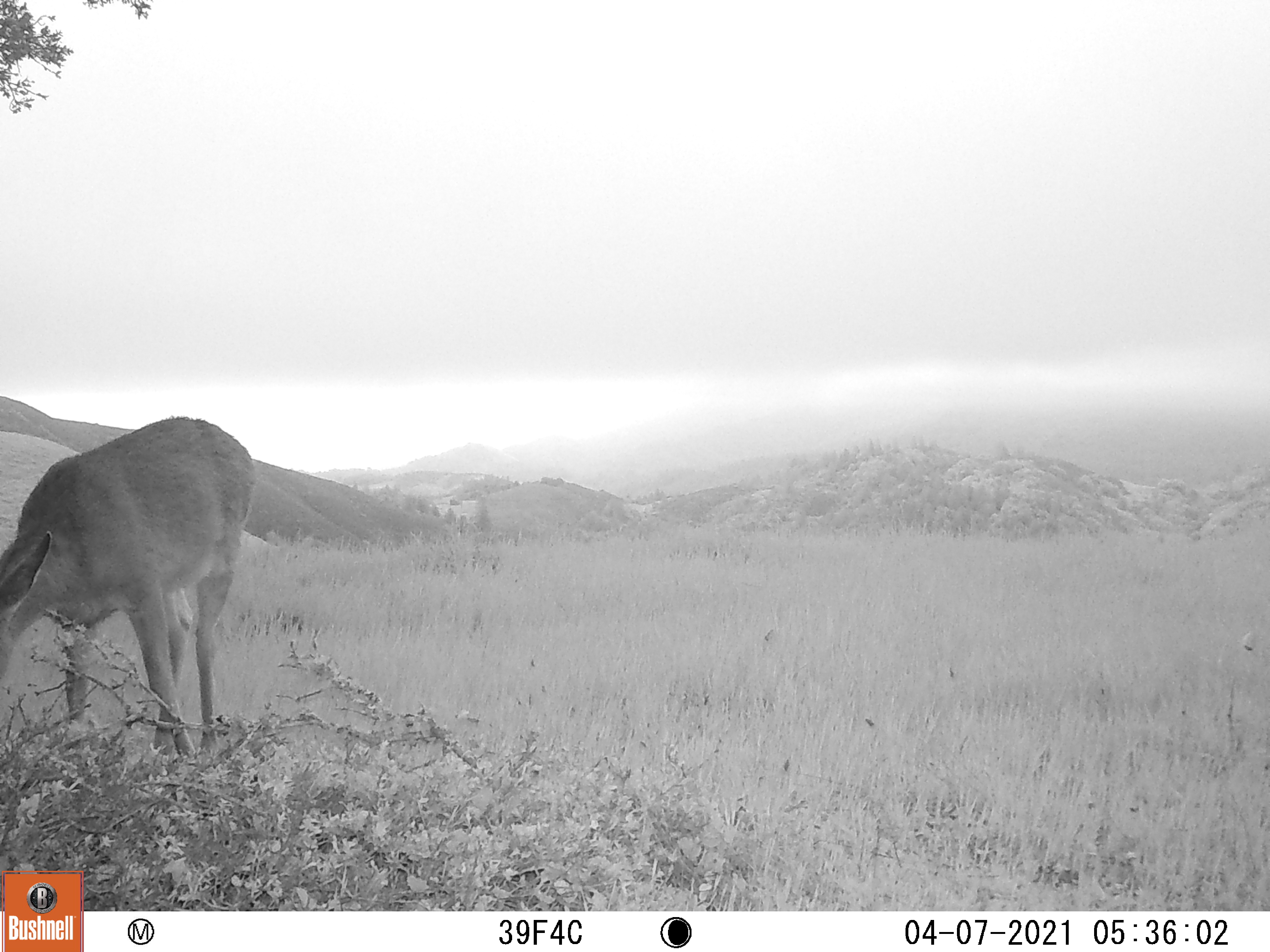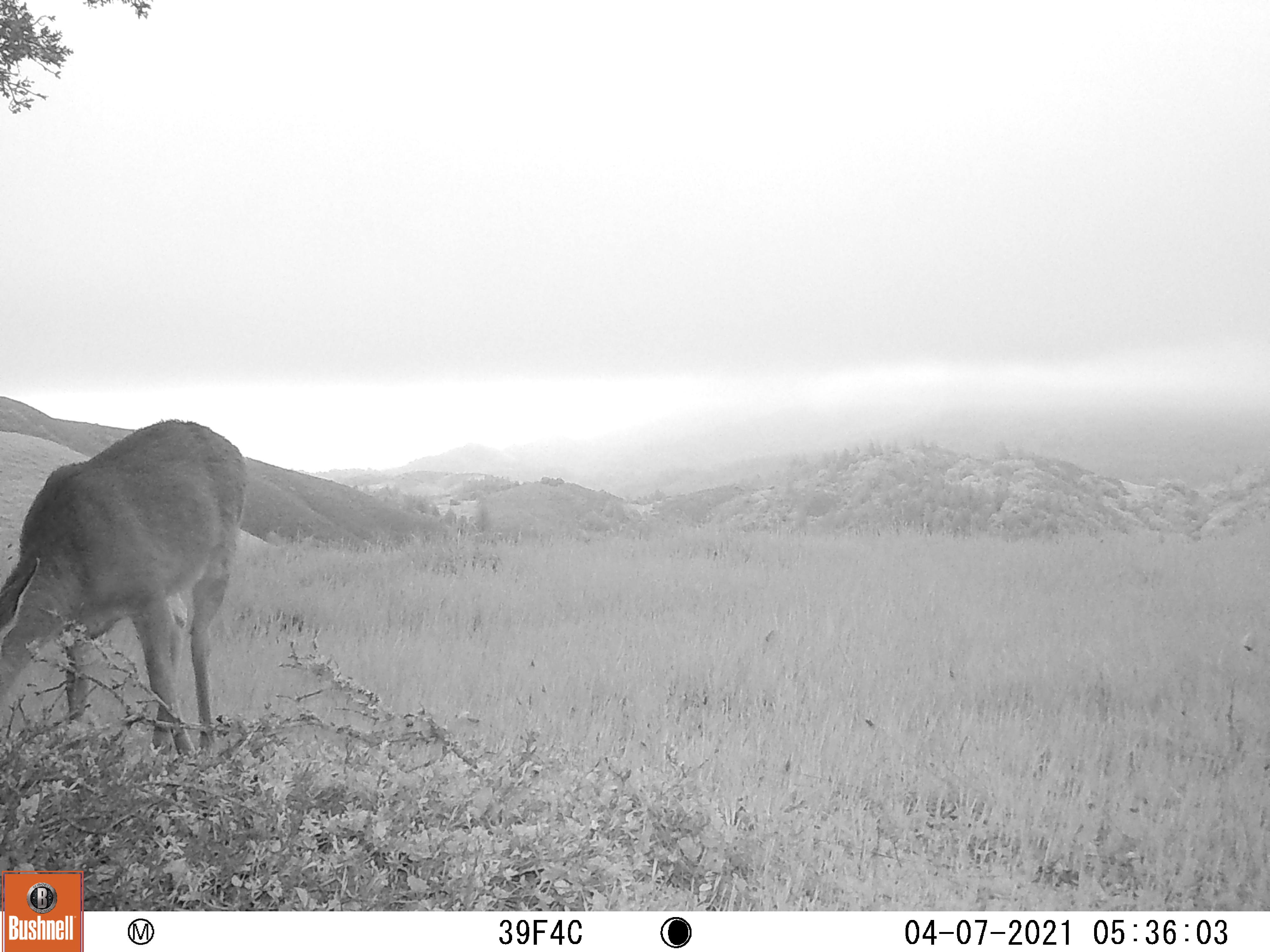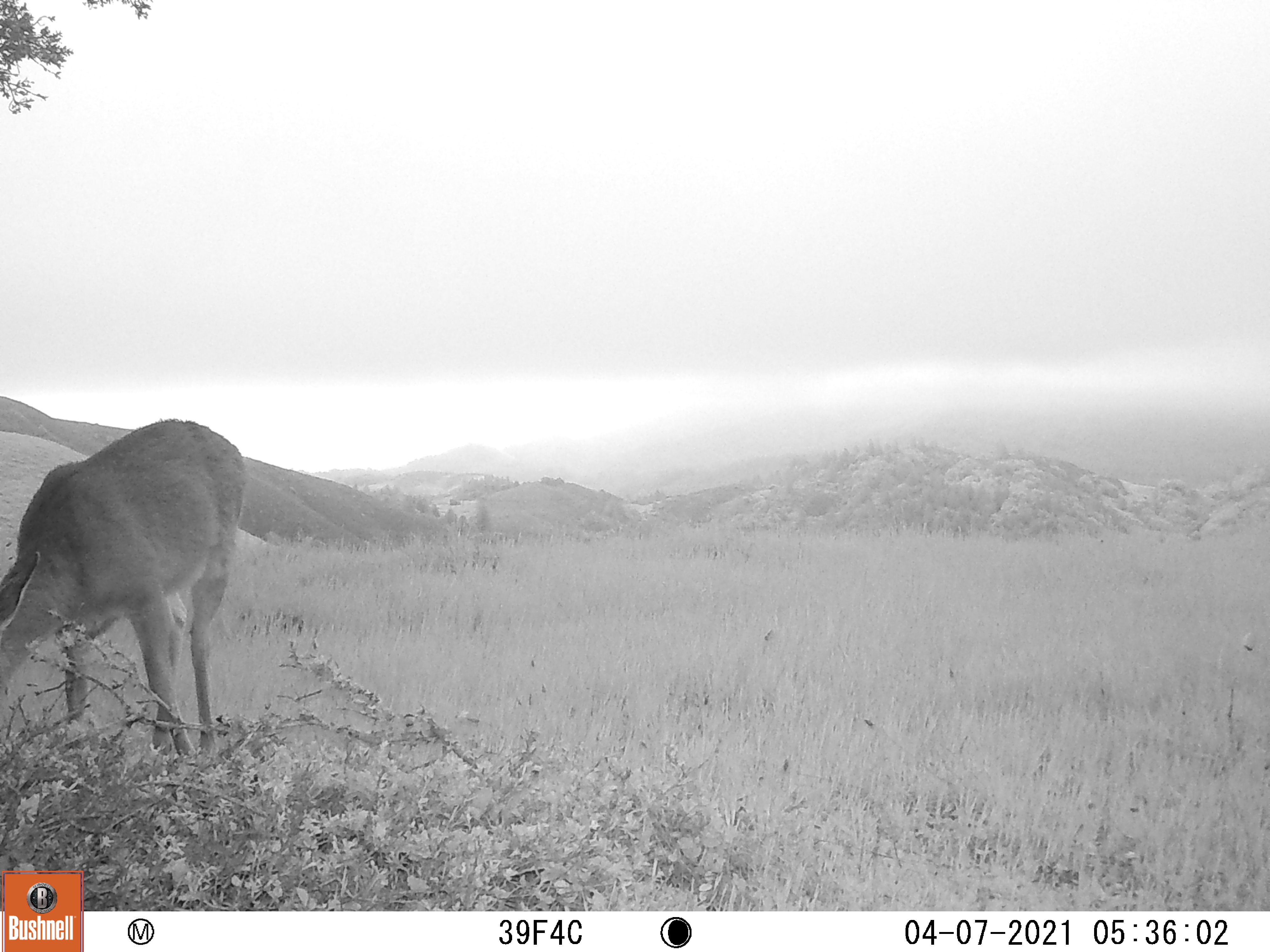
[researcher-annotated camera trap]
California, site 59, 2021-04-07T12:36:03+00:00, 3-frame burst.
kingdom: Animalia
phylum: Chordata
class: Mammalia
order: Artiodactyla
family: Cervidae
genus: Odocoileus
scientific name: Odocoileus hemionus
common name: mule deer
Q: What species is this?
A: Mule deer (Odocoileus hemionus).